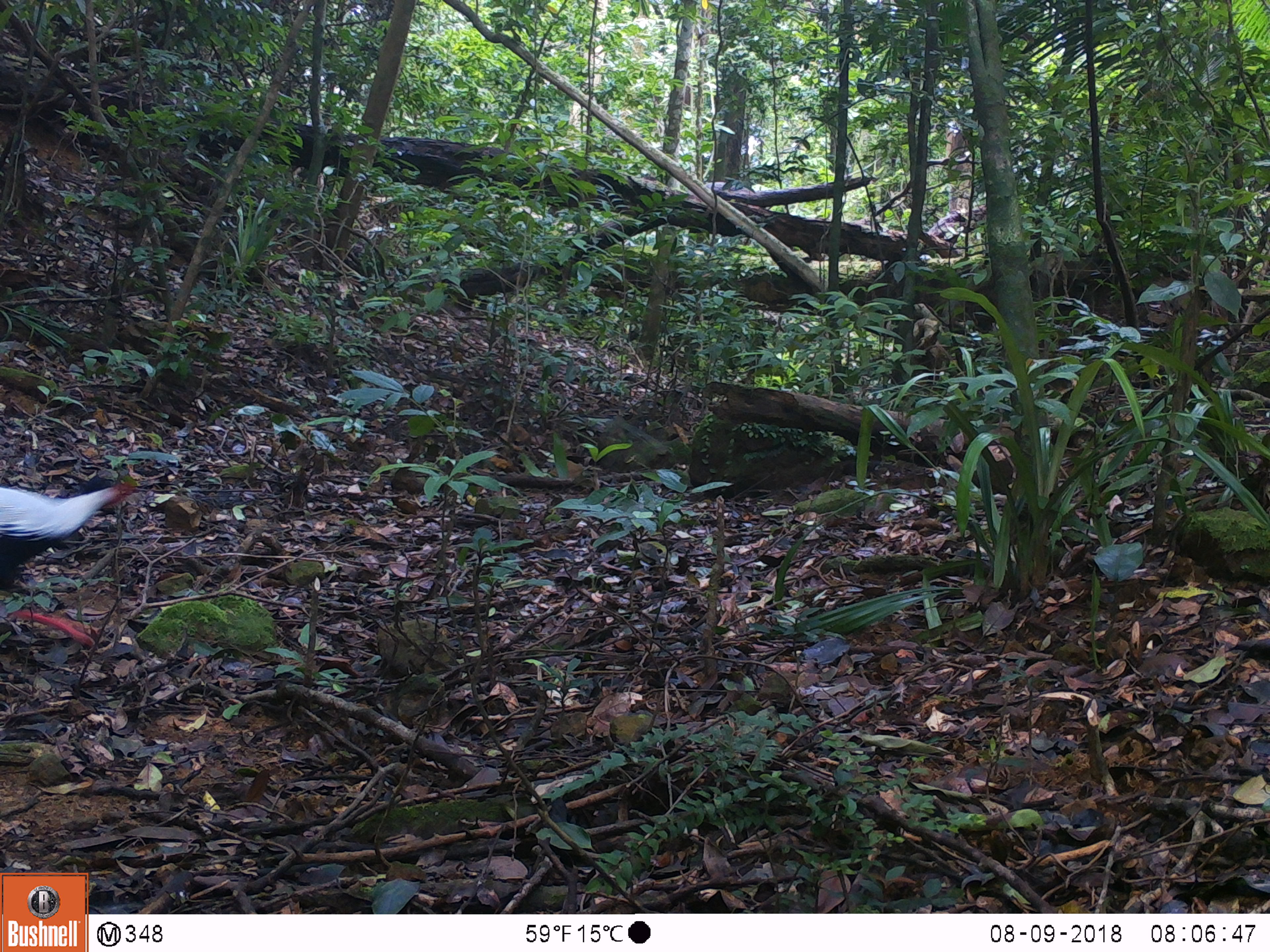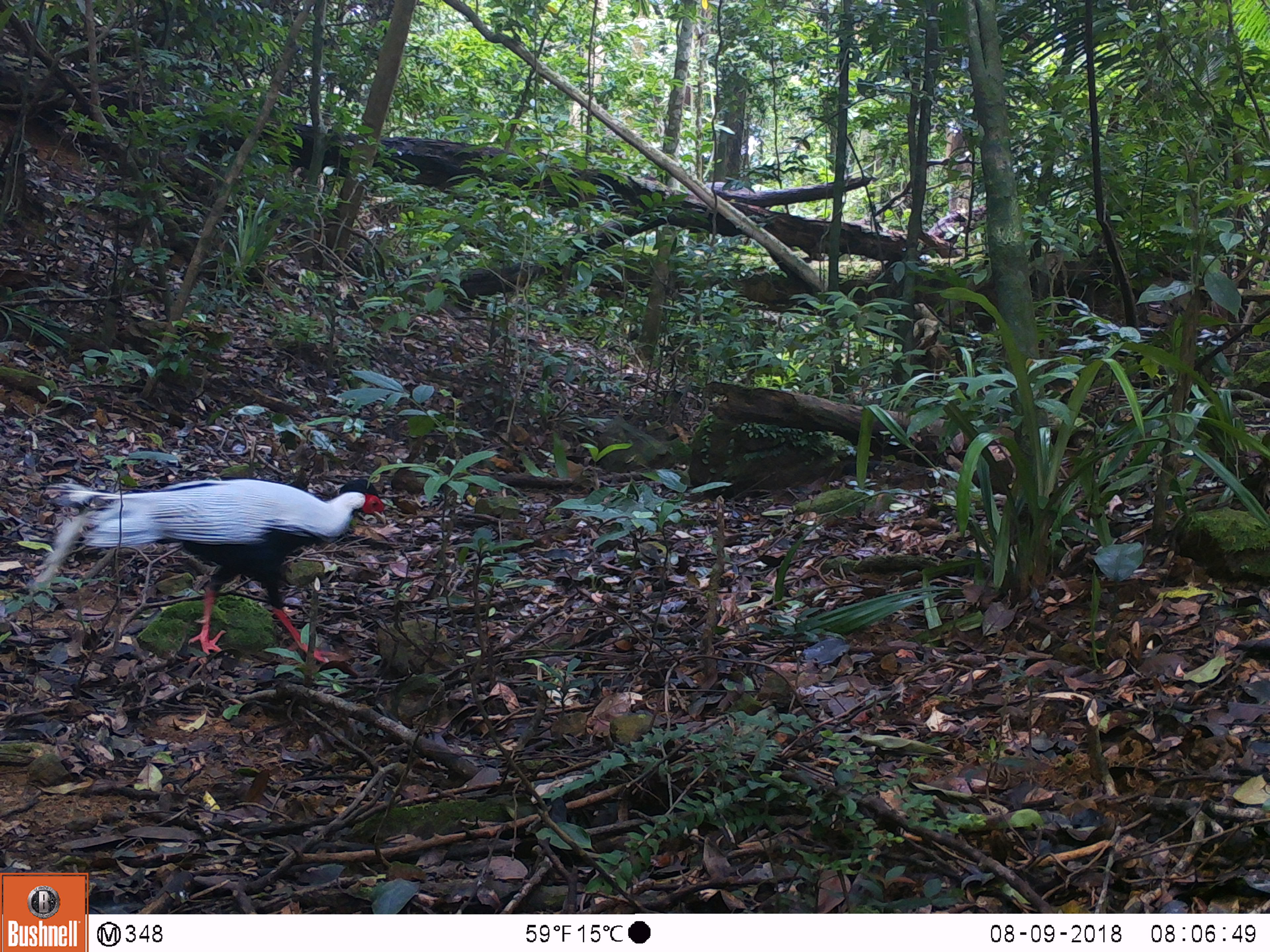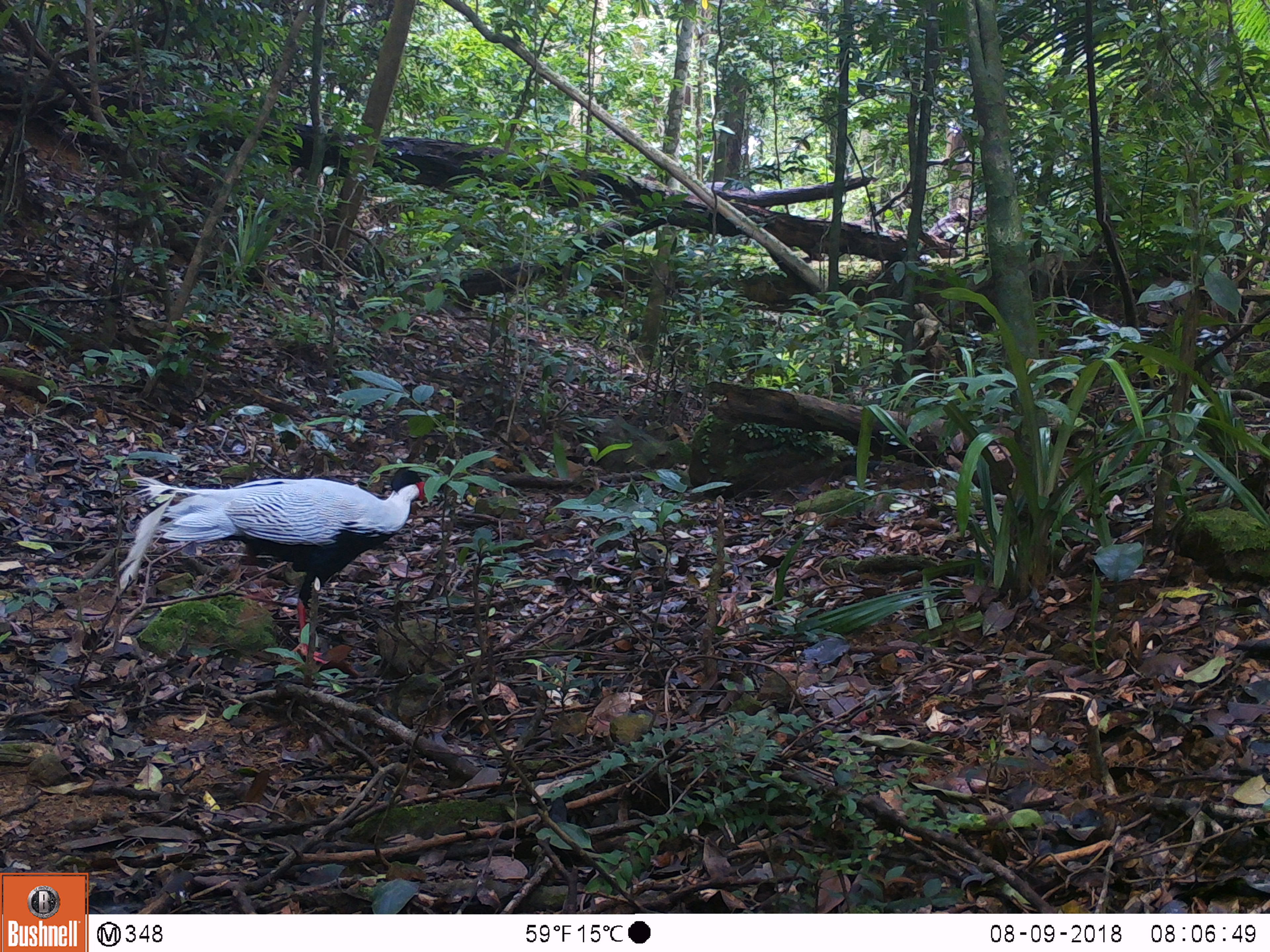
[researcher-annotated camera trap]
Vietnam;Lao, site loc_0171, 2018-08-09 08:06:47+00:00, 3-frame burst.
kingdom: Animalia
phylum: Chordata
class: Aves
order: Galliformes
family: Phasianidae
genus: Lophura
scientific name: Lophura nycthemera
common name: silver pheasant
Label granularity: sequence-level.